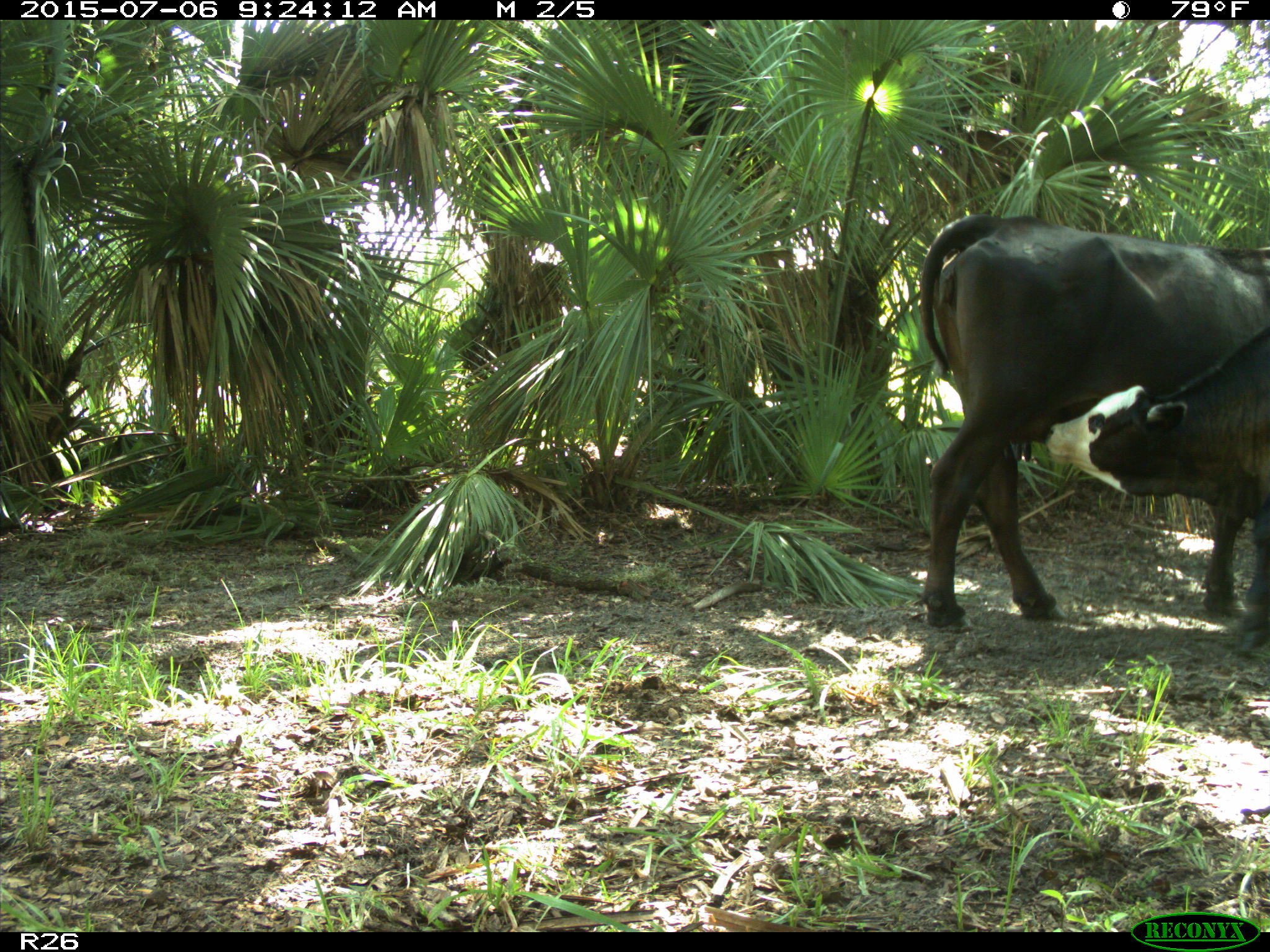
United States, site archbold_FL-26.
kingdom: Animalia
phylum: Chordata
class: Mammalia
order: Artiodactyla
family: Bovidae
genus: Bos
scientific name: Bos taurus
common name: domestic cow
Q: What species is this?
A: Bos taurus (domestic cow).